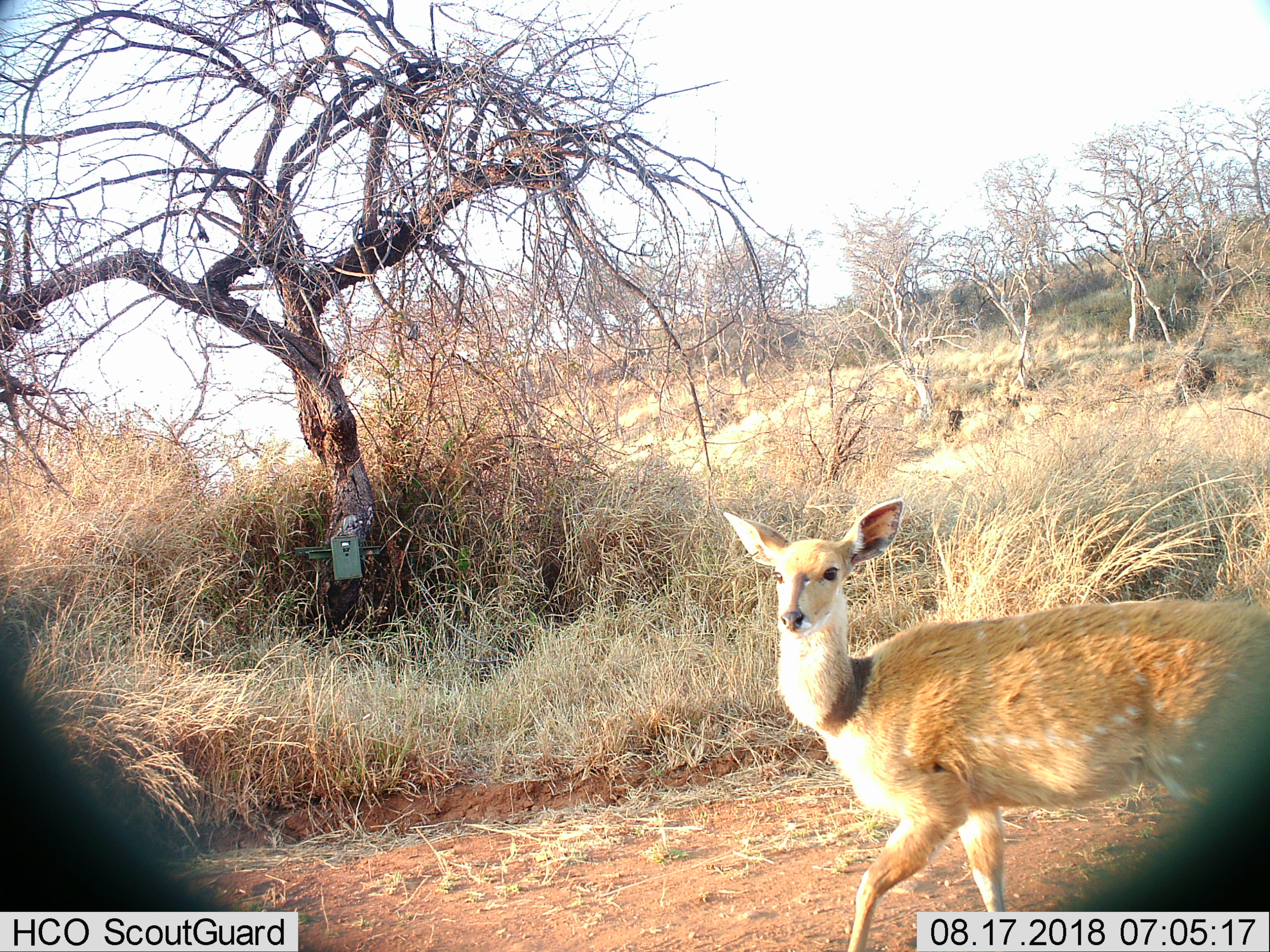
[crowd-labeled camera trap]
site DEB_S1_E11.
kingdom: Animalia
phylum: Chordata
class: Mammalia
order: Artiodactyla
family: Bovidae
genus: Tragelaphus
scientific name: Tragelaphus scriptus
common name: bushbuck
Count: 1.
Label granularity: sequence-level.